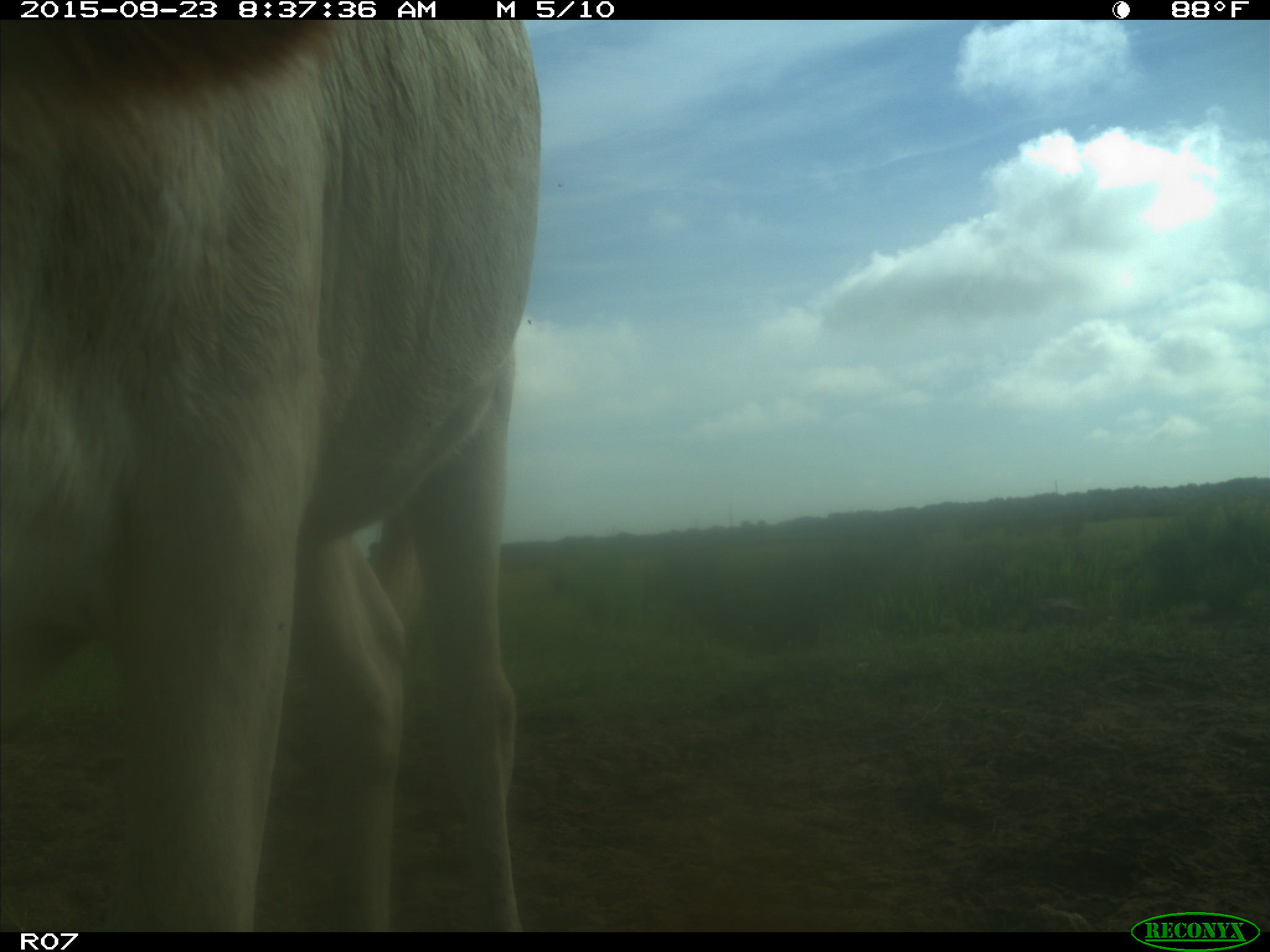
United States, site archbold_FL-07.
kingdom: Animalia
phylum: Chordata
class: Mammalia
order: Artiodactyla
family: Bovidae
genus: Bos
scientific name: Bos taurus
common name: domestic cow